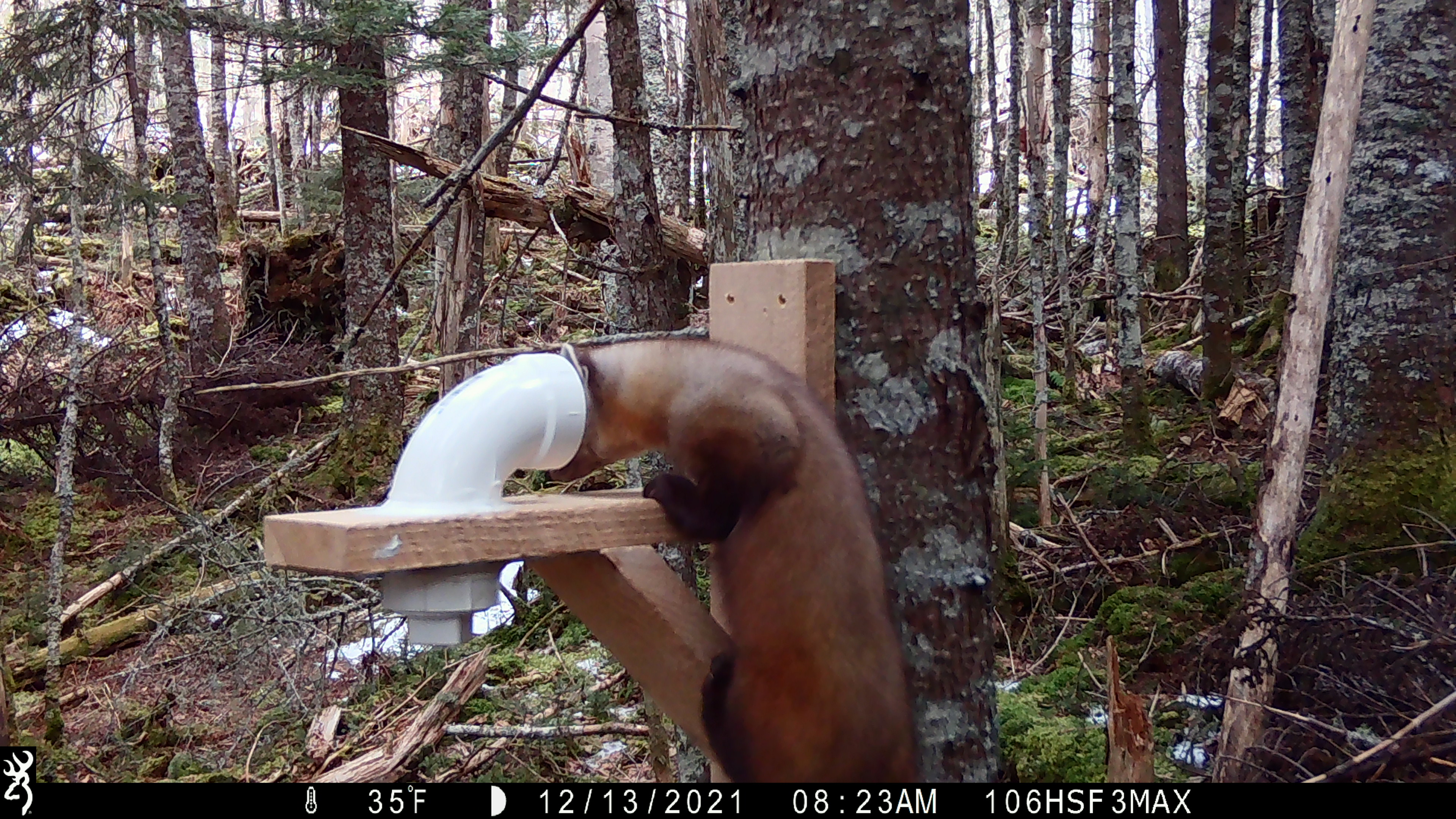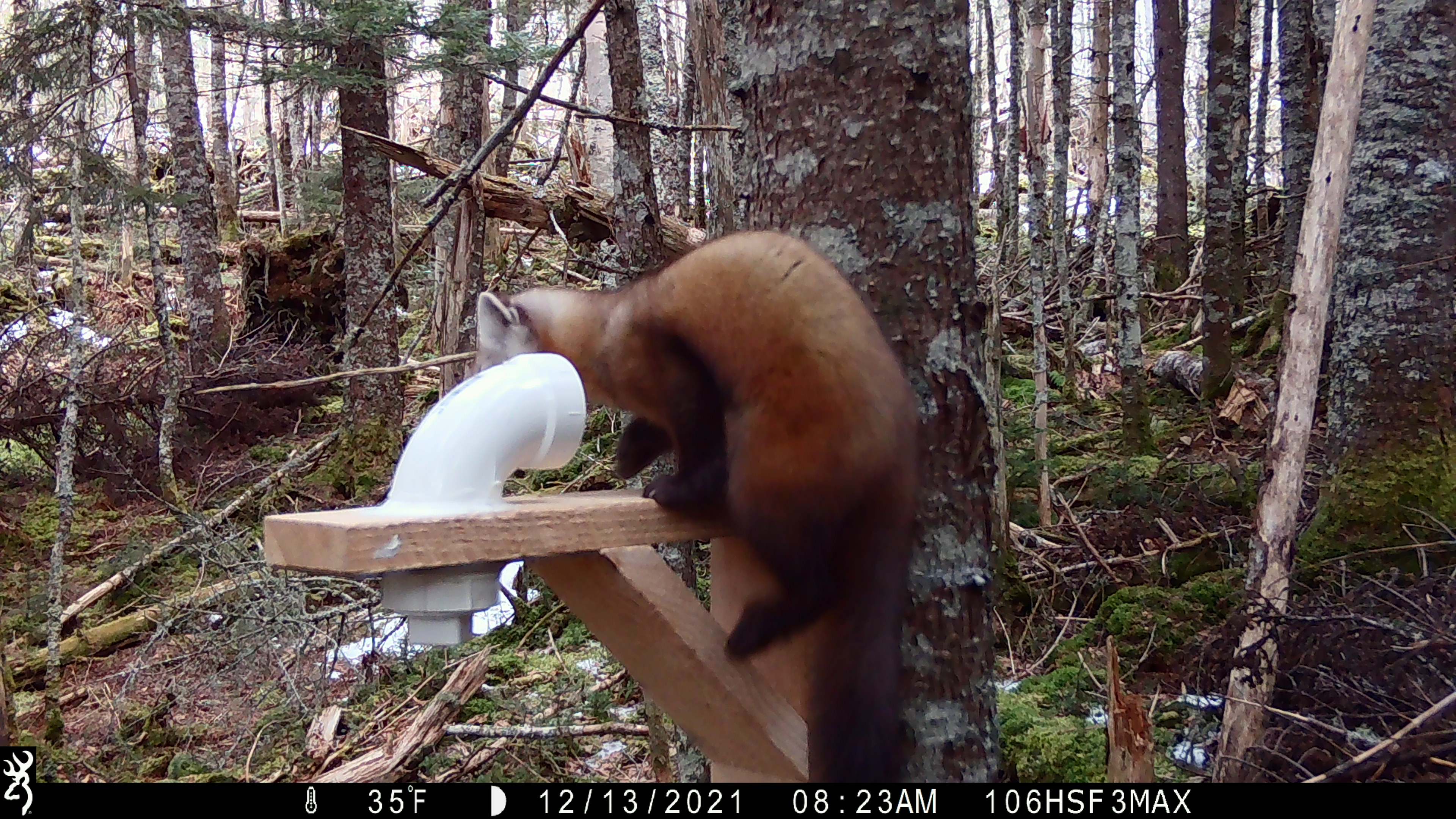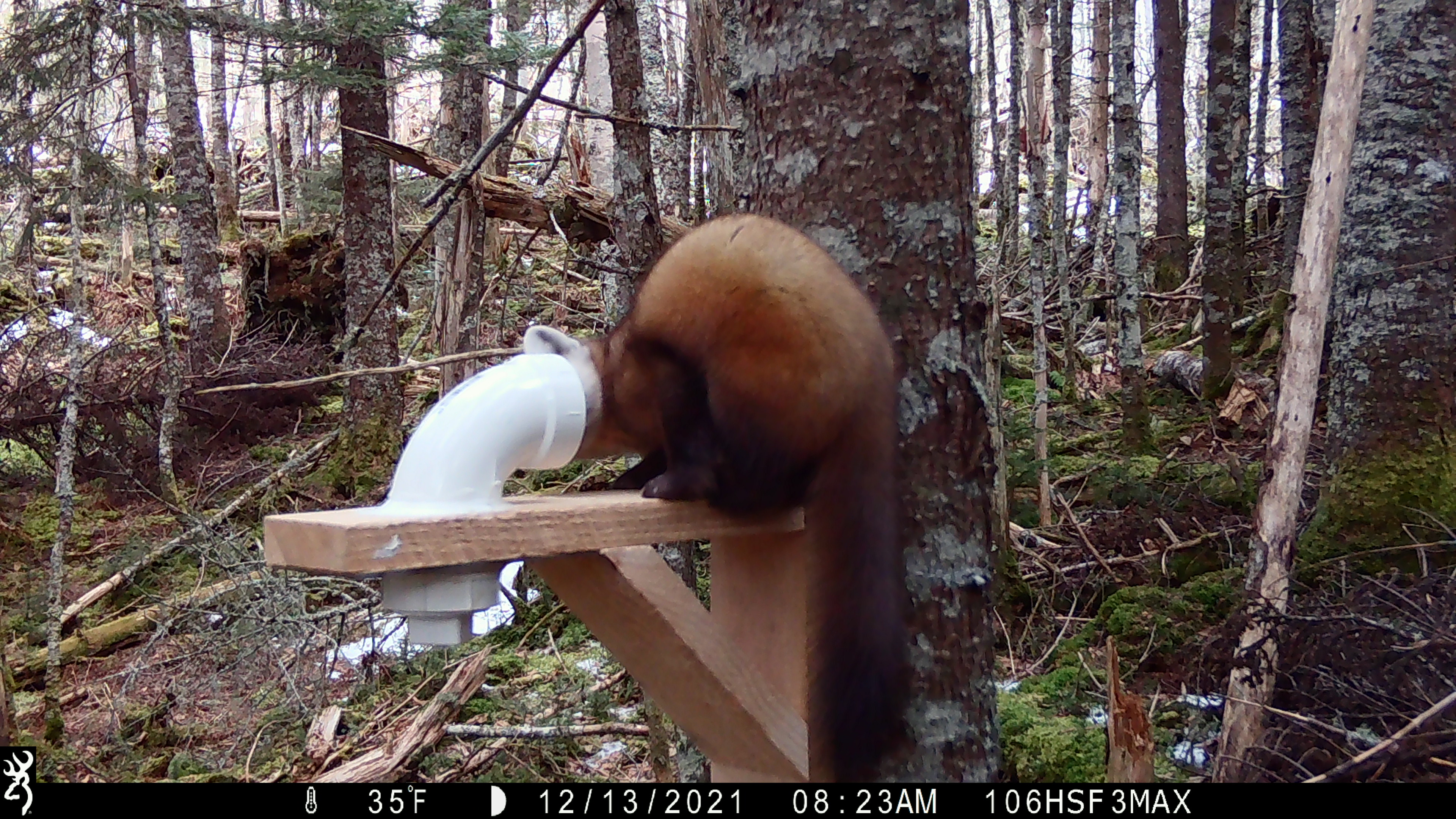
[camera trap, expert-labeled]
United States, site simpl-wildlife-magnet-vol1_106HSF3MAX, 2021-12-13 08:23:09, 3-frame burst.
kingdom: Animalia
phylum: Chordata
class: Mammalia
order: Carnivora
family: Mustelidae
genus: Martes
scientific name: Martes americana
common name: american marten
American marten (Martes americana).